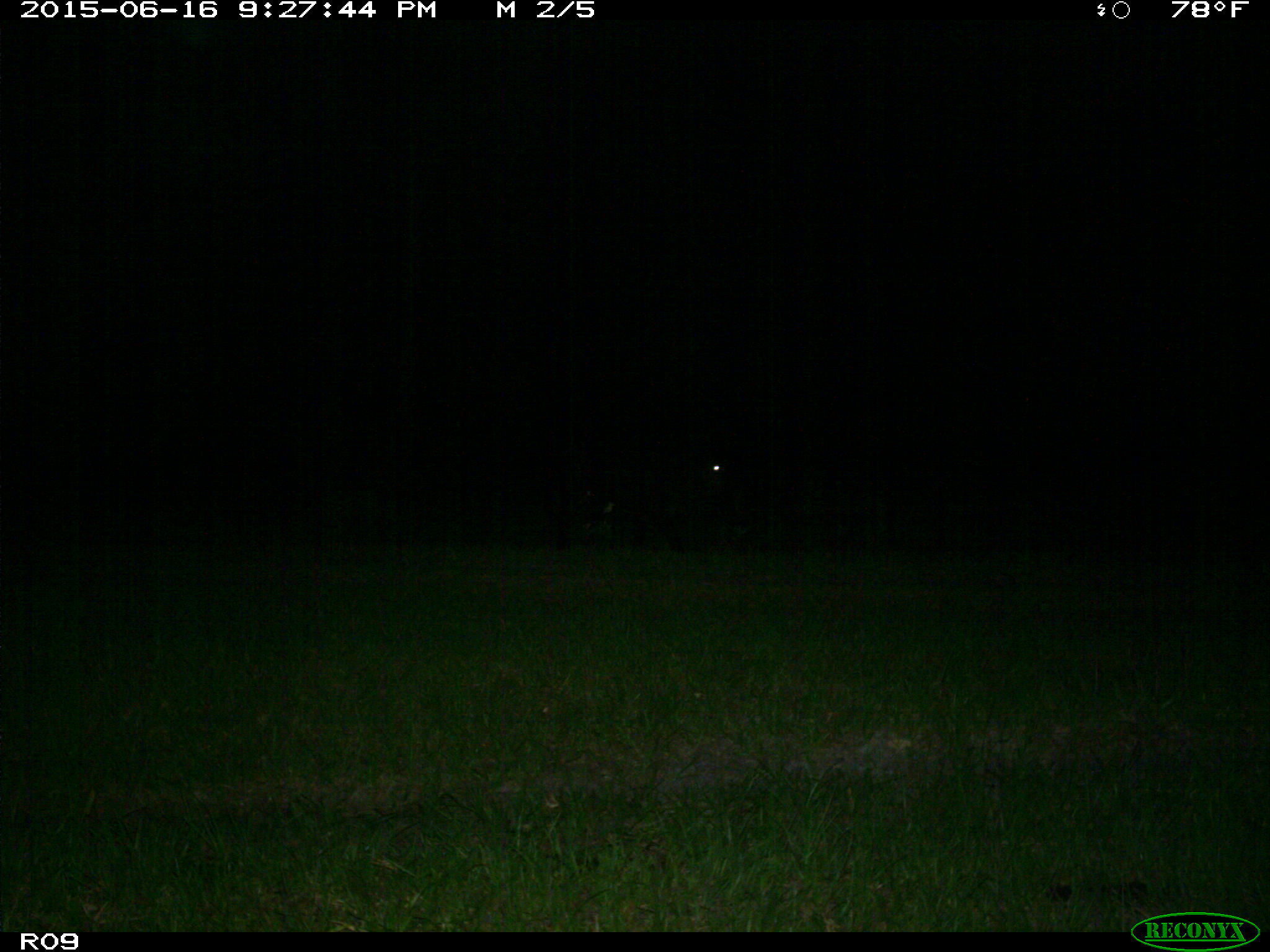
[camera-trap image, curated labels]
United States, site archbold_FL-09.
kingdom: Animalia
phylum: Chordata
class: Mammalia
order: Artiodactyla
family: Bovidae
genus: Bos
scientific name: Bos taurus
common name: domestic cow